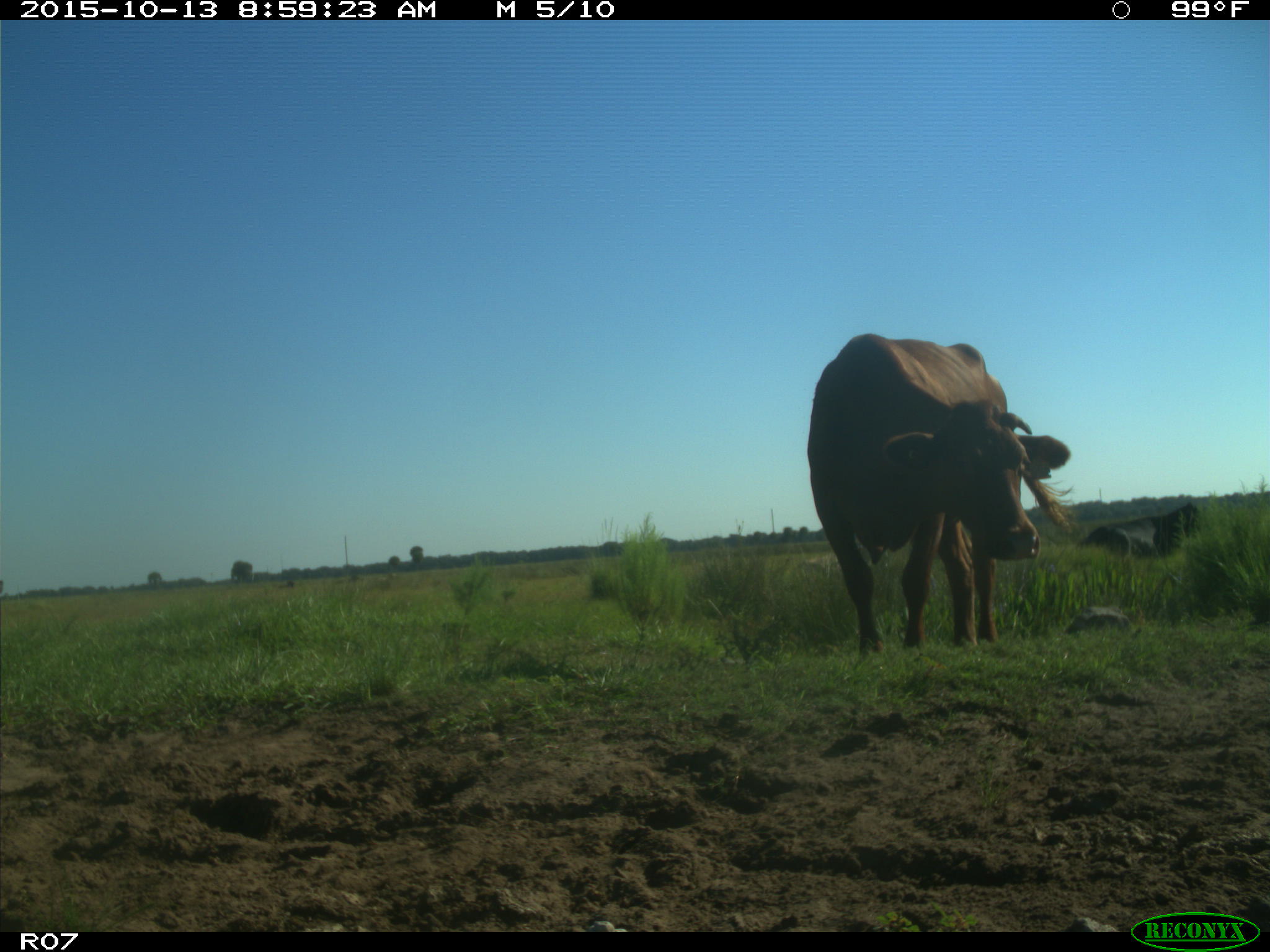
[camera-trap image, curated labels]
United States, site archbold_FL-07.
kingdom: Animalia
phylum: Chordata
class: Mammalia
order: Artiodactyla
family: Bovidae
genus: Bos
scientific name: Bos taurus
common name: domestic cow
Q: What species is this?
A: Bos taurus (domestic cow).